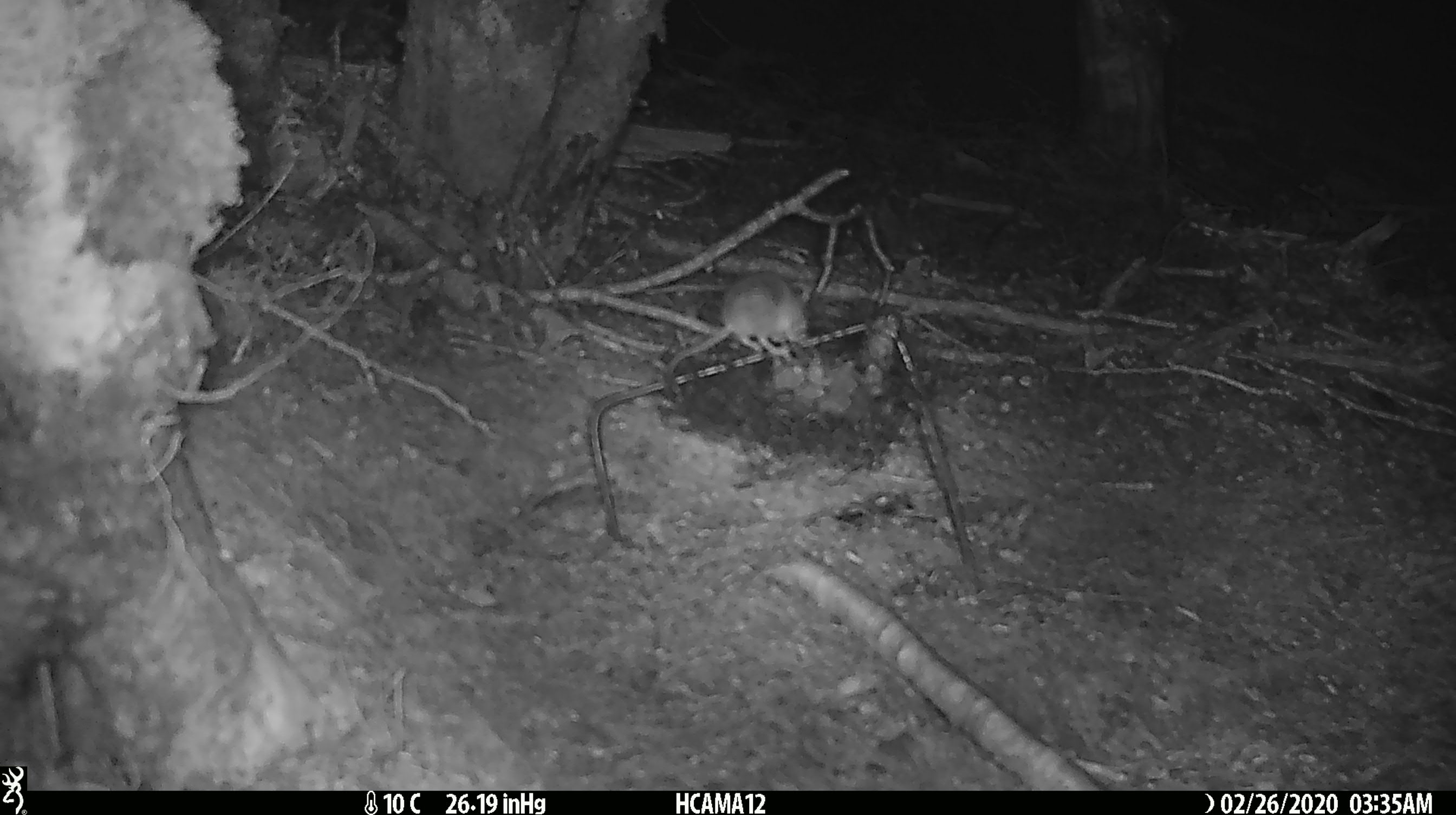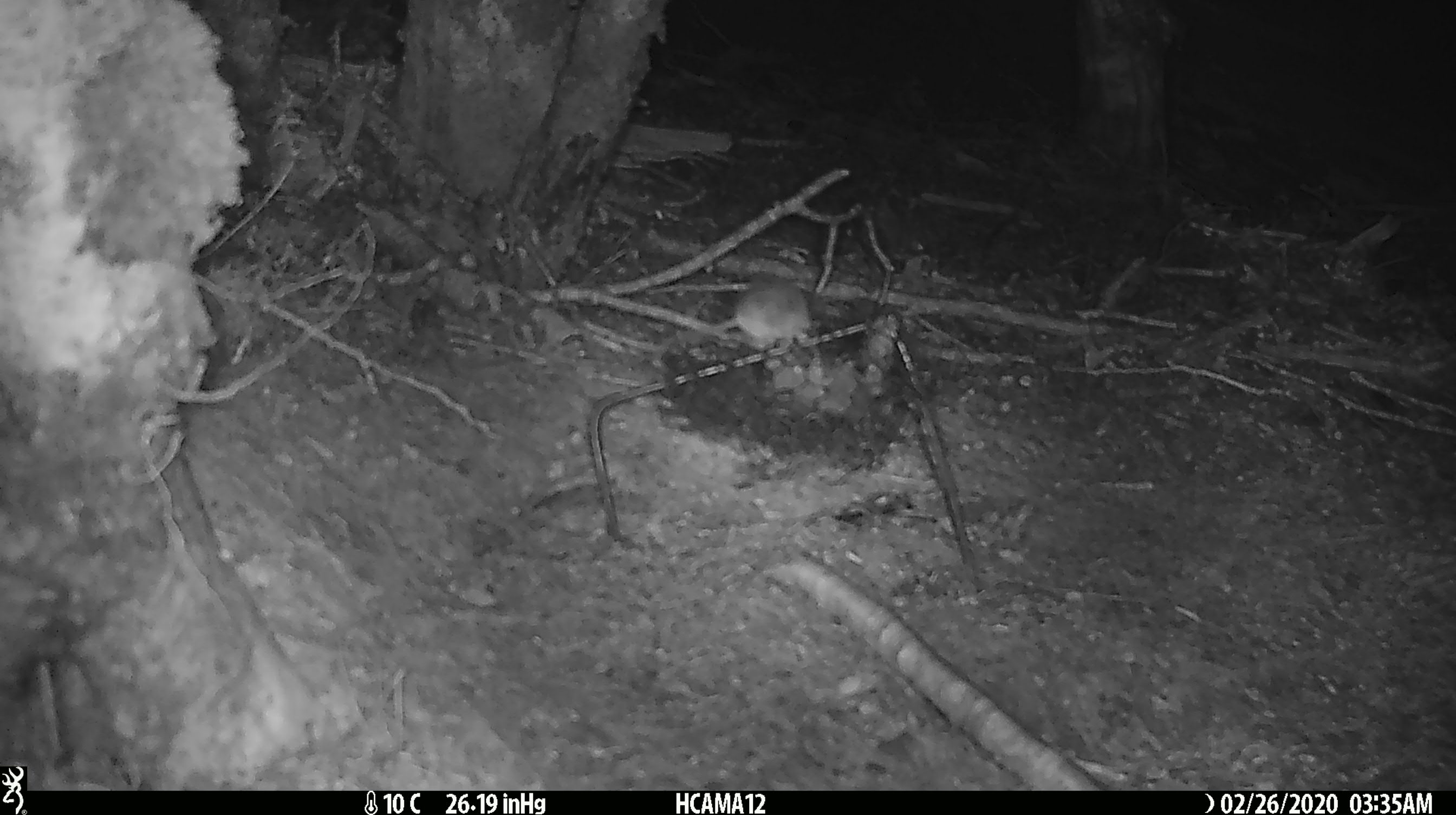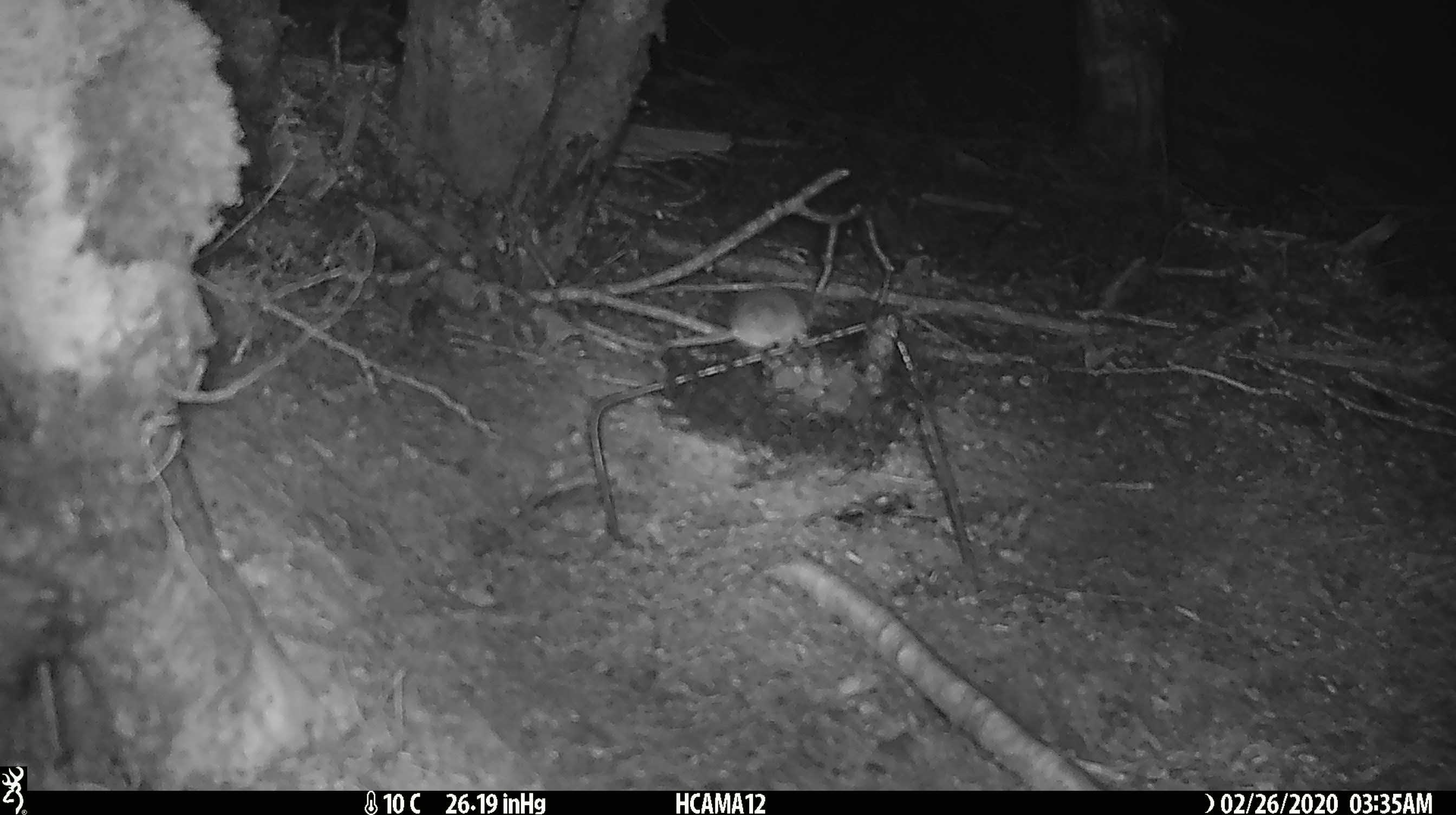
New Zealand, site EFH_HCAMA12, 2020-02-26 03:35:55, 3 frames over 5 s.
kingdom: Animalia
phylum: Chordata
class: Mammalia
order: Rodentia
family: Muridae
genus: Mus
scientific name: Mus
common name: mouse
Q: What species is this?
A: Mouse (Mus).